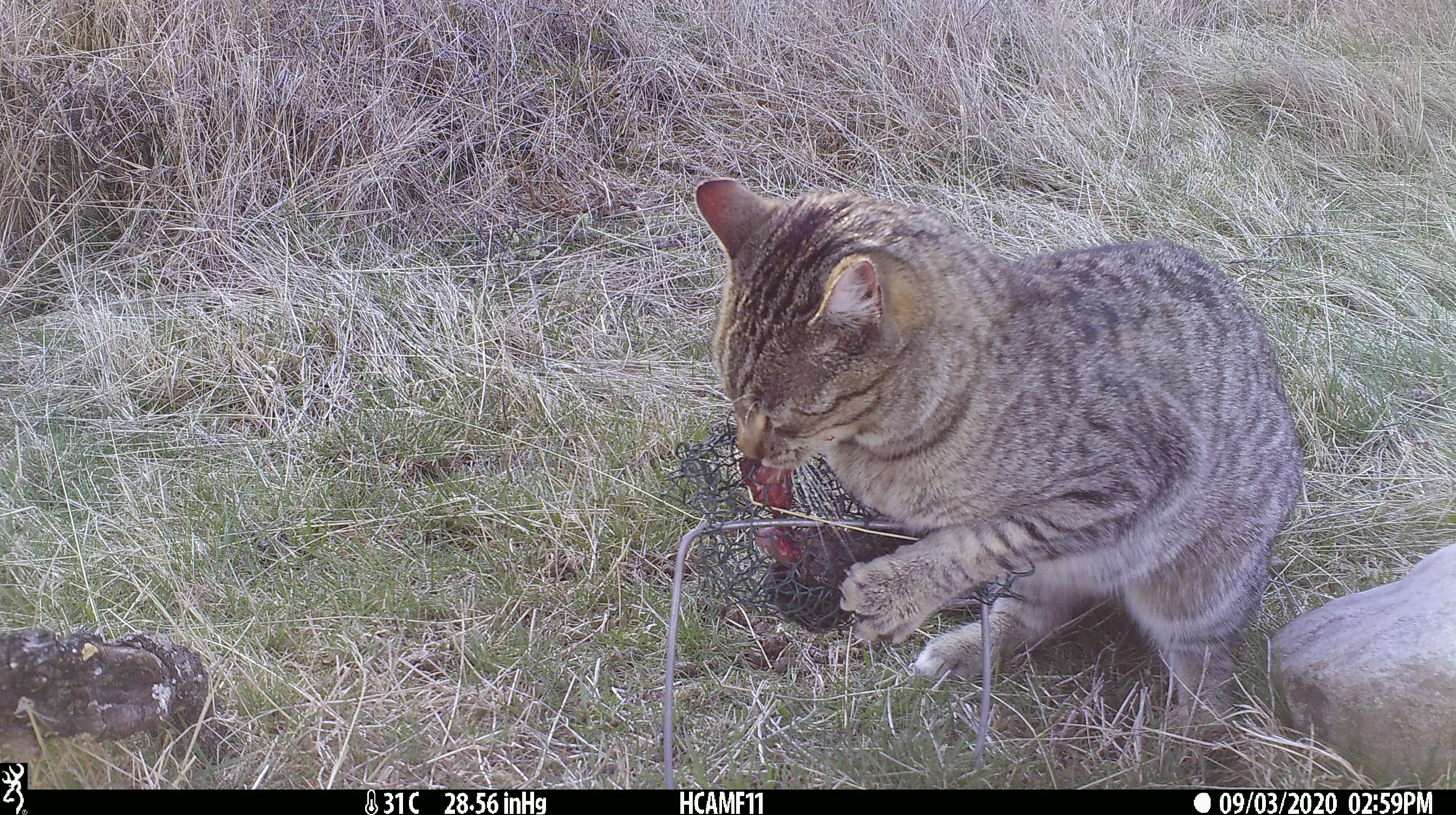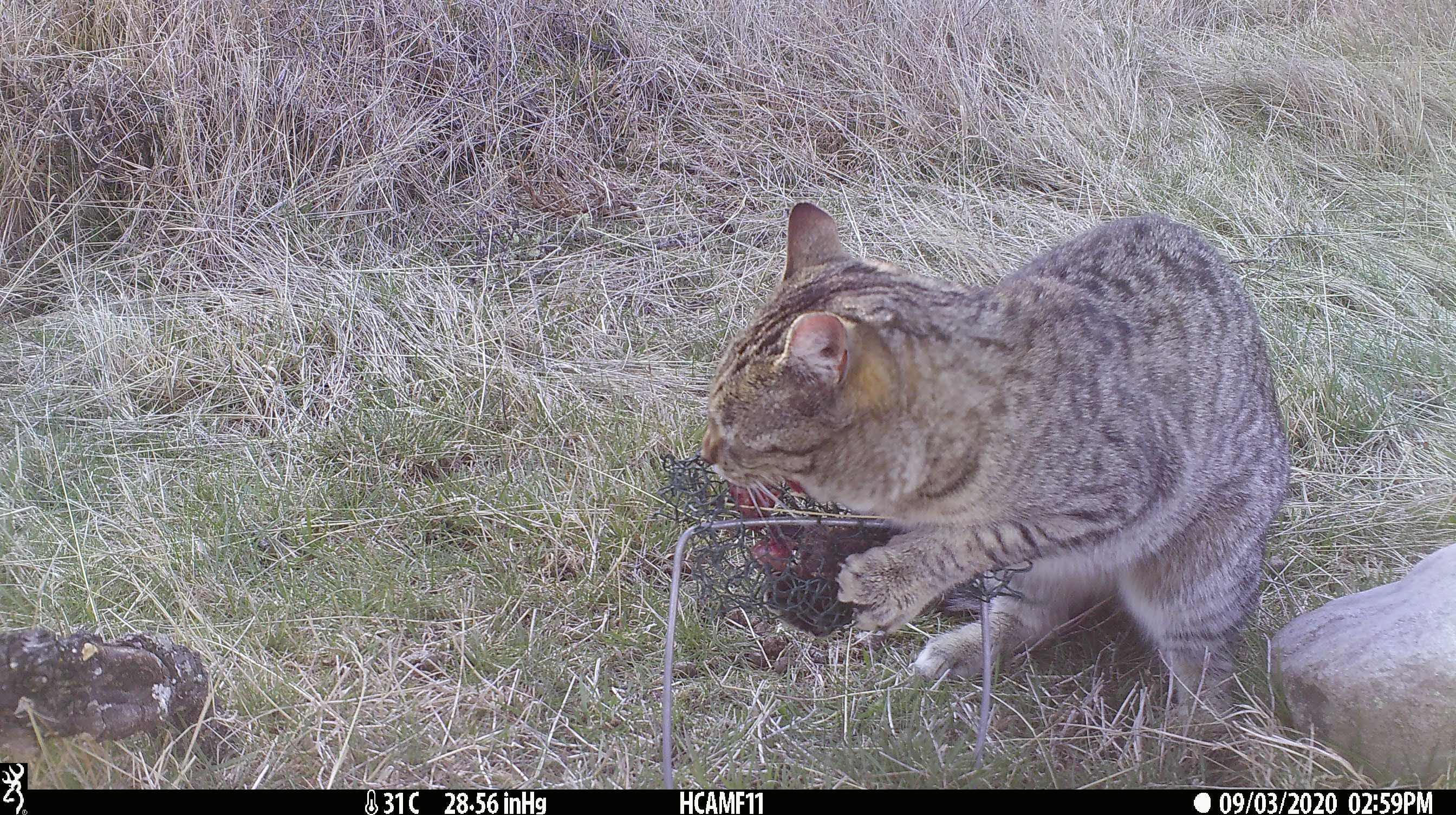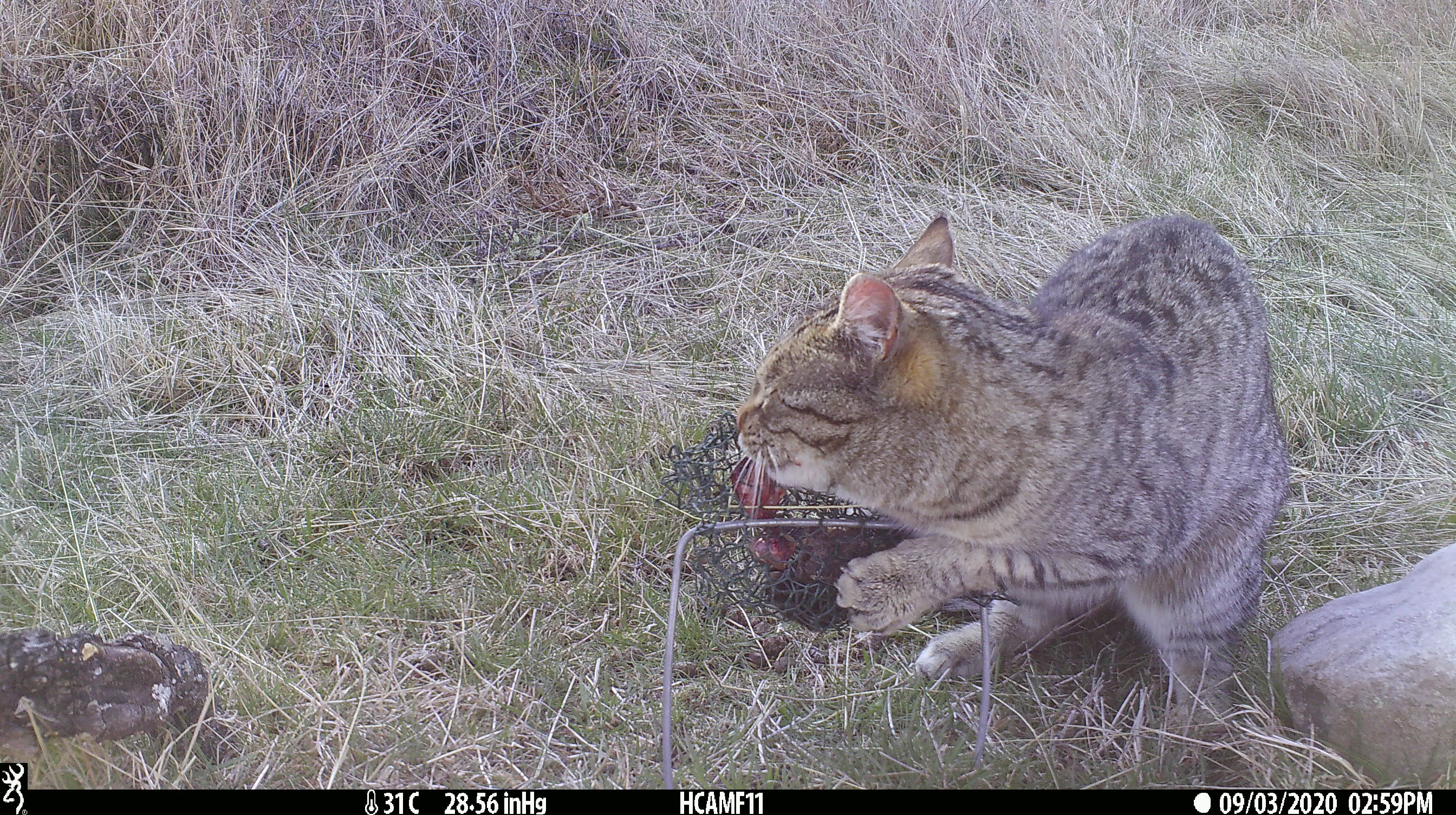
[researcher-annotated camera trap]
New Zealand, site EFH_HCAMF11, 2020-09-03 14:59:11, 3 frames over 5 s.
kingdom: Animalia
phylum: Chordata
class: Mammalia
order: Carnivora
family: Felidae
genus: Felis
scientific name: Felis catus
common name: domestic cat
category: cat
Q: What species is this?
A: Cat (domestic cat) (Felis catus).